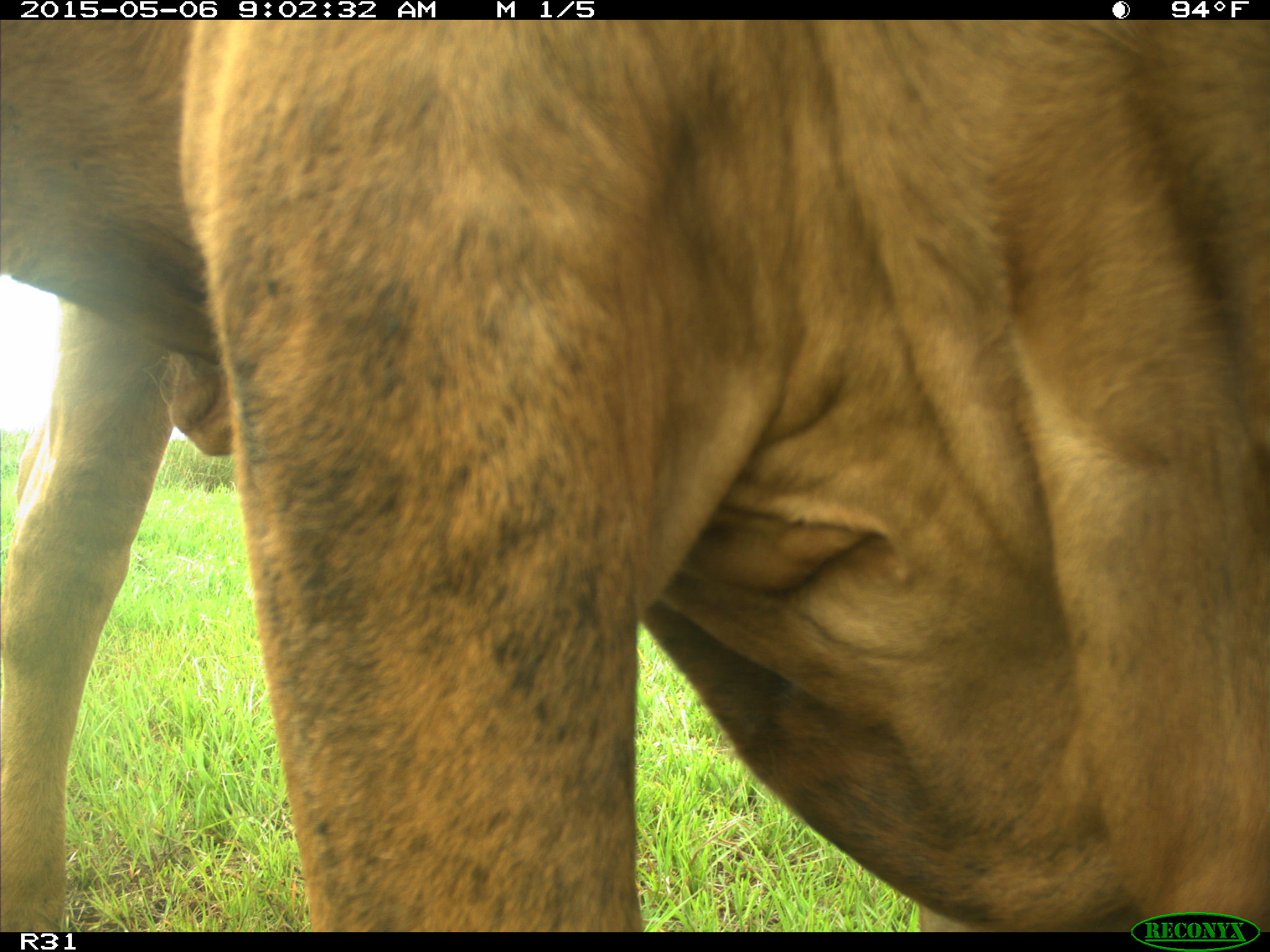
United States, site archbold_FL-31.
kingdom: Animalia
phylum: Chordata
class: Mammalia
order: Artiodactyla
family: Bovidae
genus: Bos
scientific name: Bos taurus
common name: domestic cow